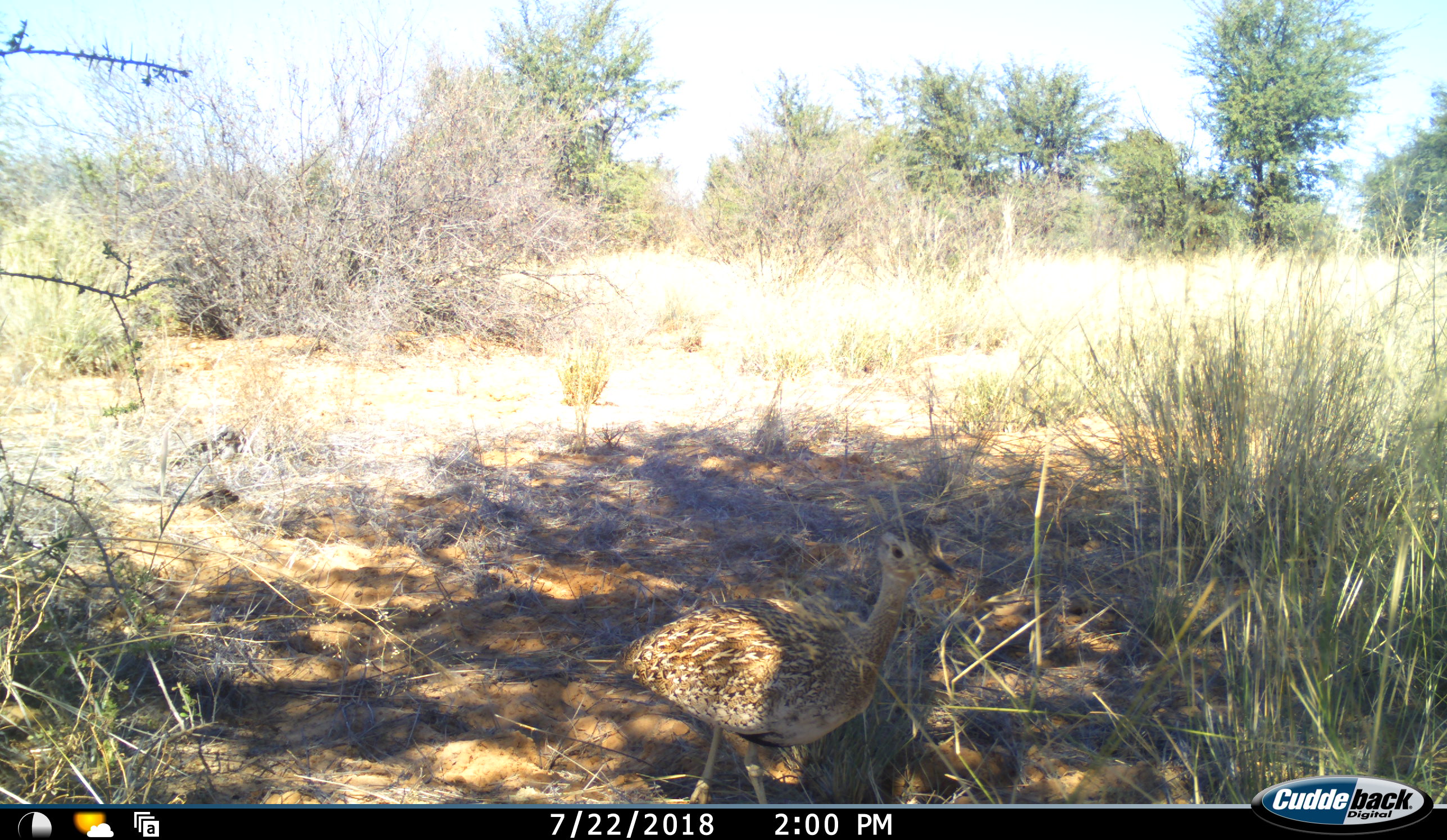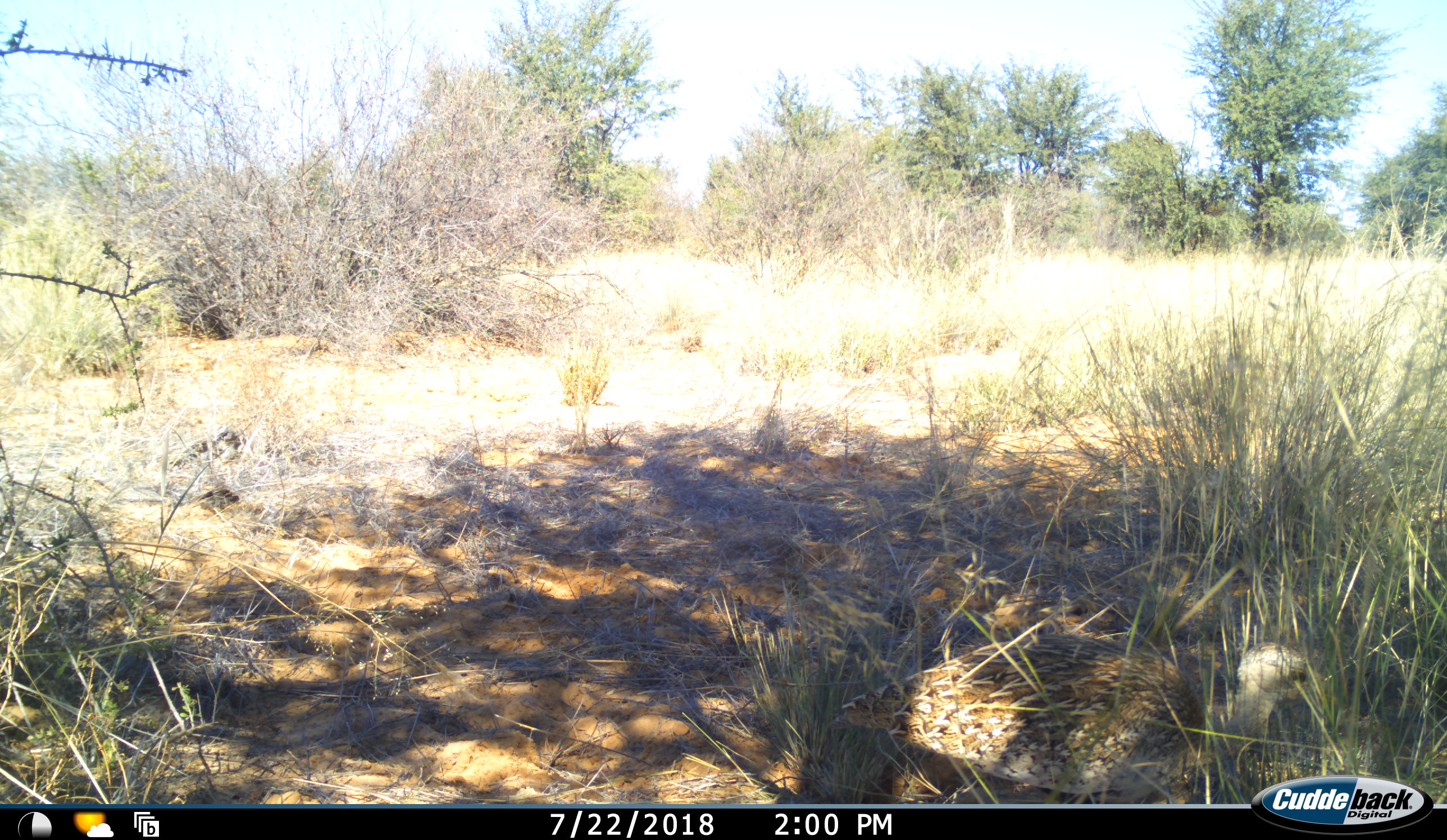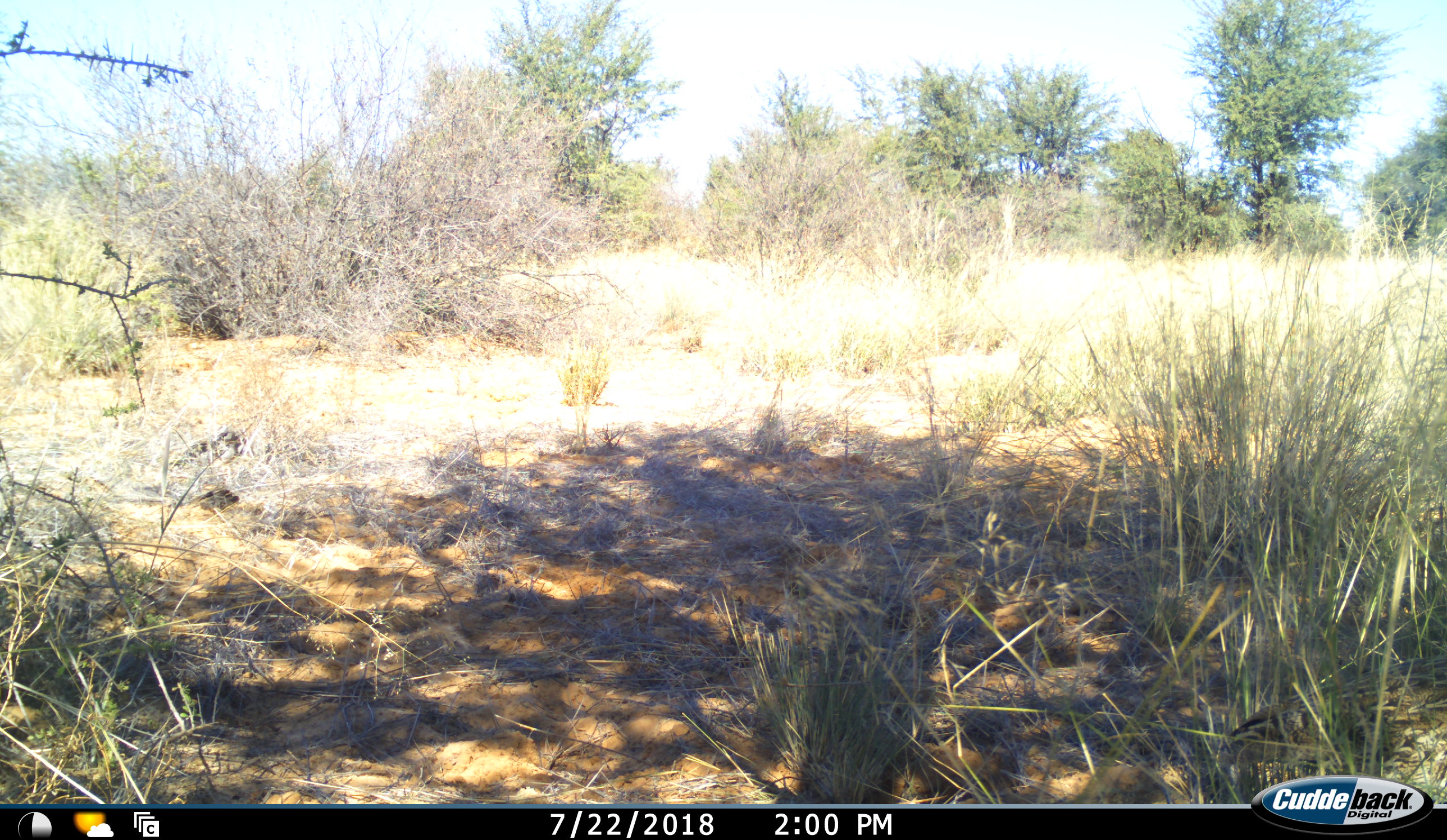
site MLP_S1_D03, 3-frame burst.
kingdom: Animalia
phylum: Chordata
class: Aves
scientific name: Aves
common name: bird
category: birdother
Birdother (bird) (Aves), count 1. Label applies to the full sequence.